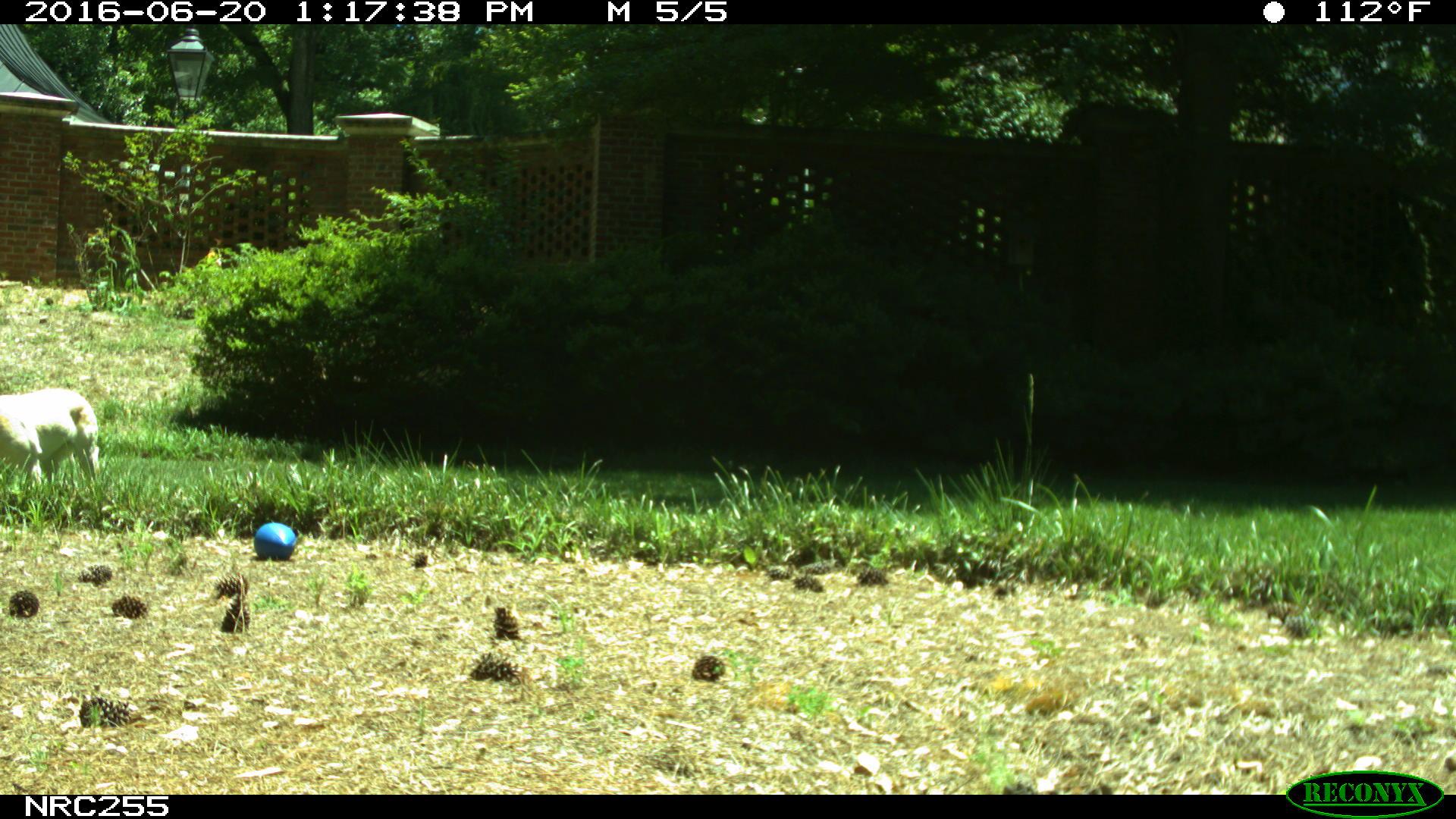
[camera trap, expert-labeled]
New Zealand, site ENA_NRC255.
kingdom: Animalia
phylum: Chordata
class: Mammalia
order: Carnivora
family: Canidae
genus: Canis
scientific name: Canis familiaris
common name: domestic dog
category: dog